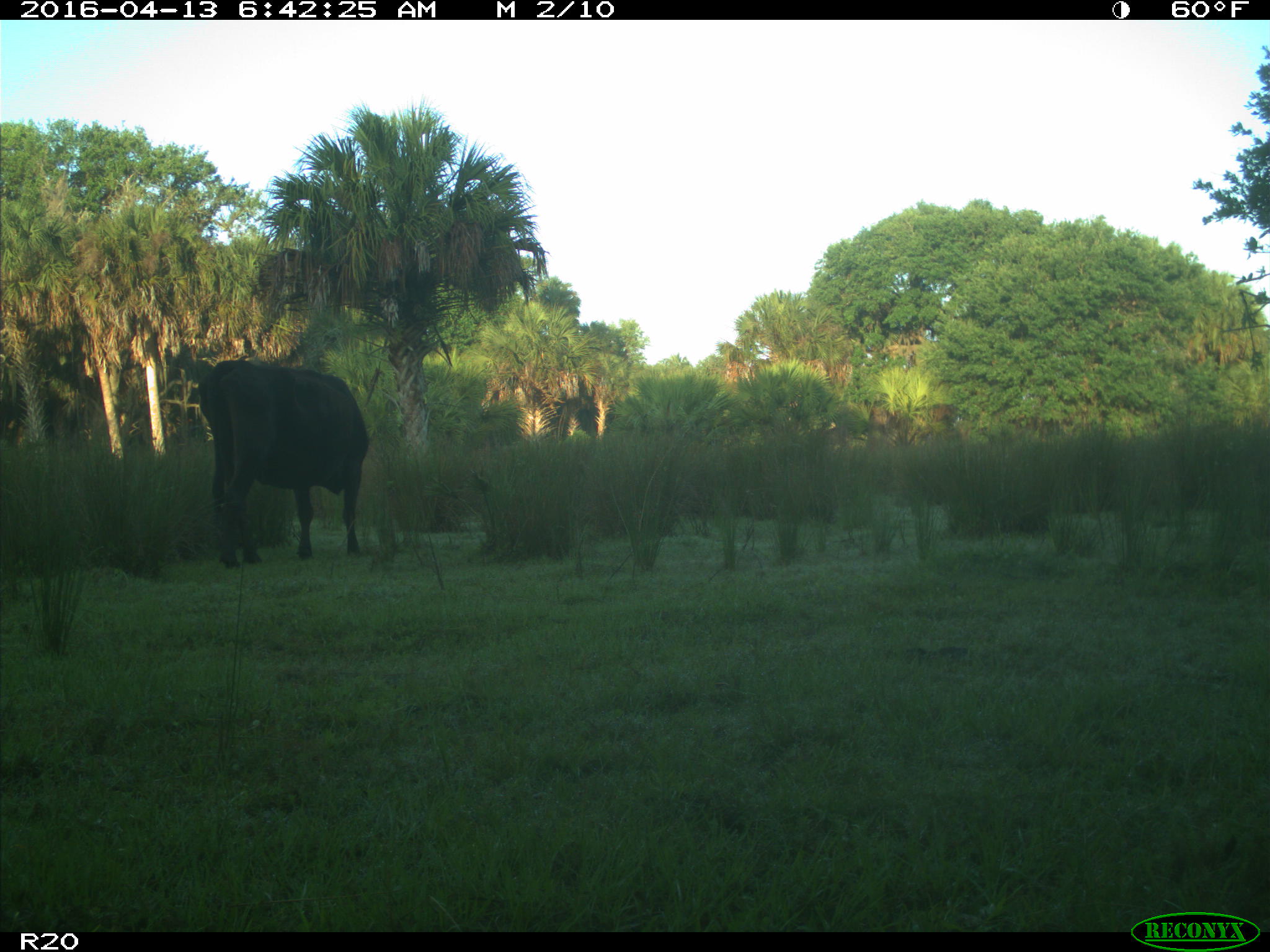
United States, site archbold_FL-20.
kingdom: Animalia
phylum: Chordata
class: Mammalia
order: Artiodactyla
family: Bovidae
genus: Bos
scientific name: Bos taurus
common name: domestic cow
Bos taurus (domestic cow).